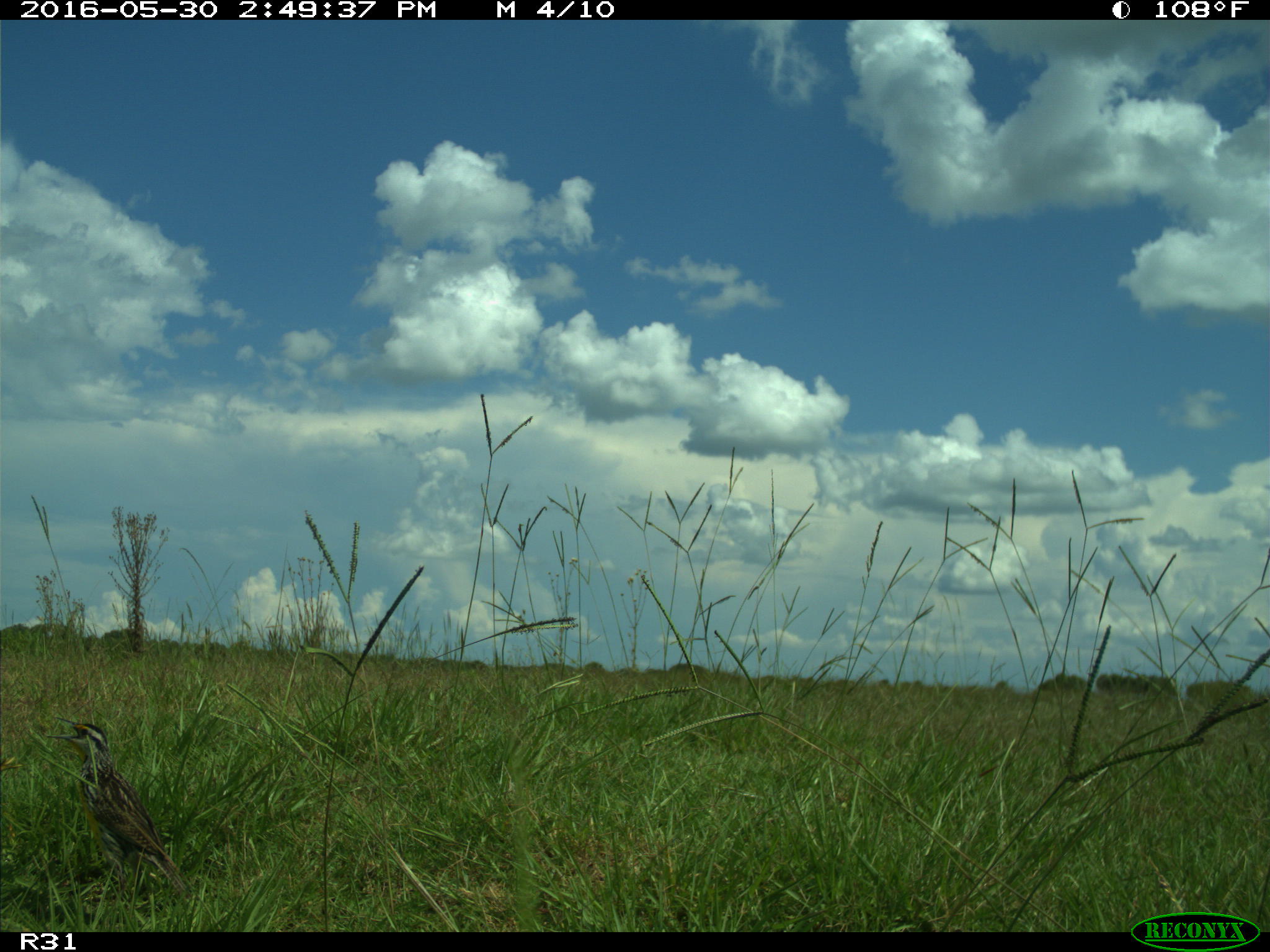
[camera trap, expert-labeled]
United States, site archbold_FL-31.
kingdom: Animalia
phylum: Chordata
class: Aves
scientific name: Aves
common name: birds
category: unidentified bird